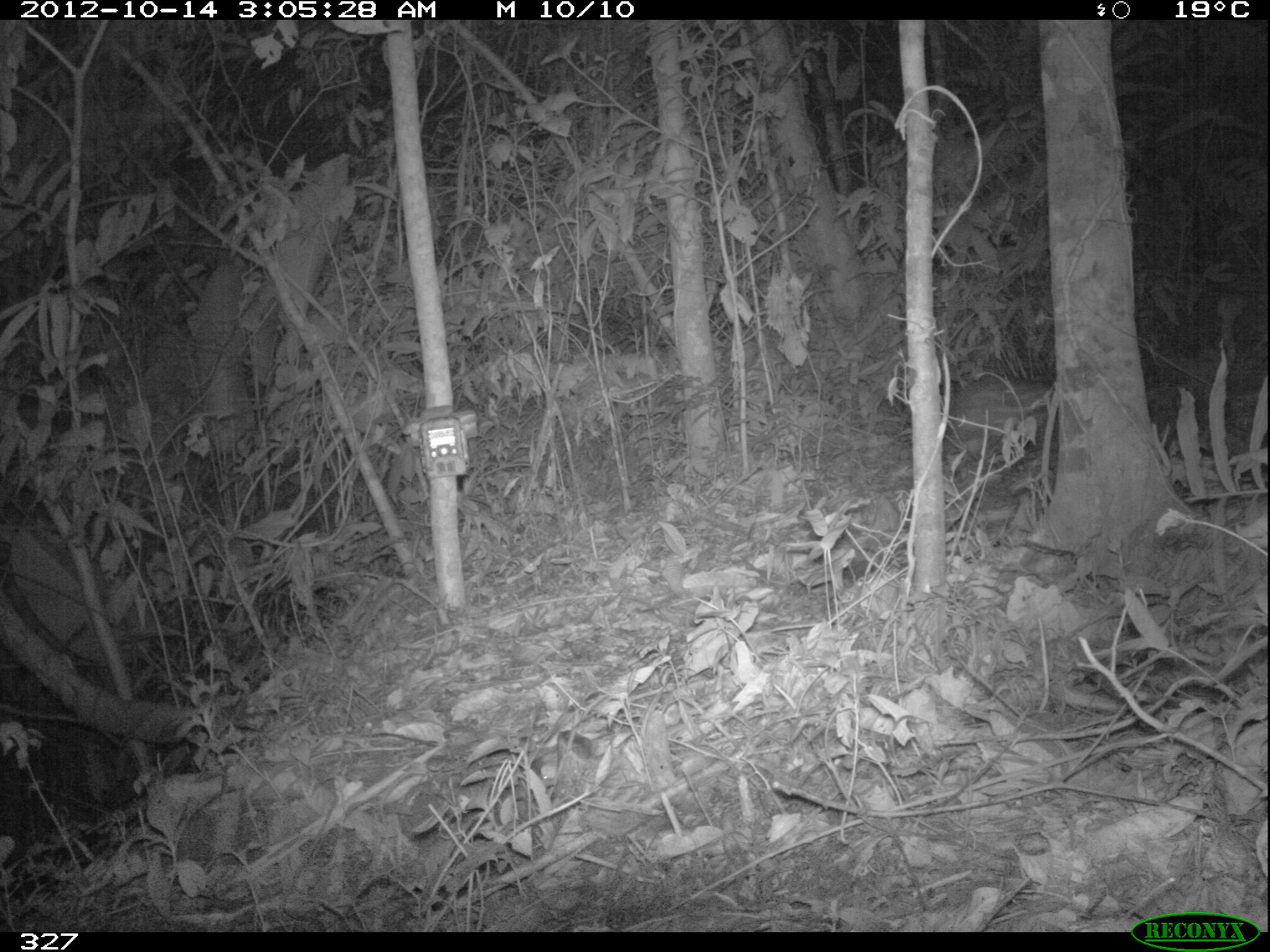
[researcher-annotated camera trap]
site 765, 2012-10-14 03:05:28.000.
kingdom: Animalia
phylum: Chordata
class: Mammalia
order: Rodentia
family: Cuniculidae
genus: Cuniculus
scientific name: Cuniculus paca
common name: spotted paca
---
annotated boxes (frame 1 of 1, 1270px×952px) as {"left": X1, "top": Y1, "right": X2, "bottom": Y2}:
cuniculus paca: {"left": 948, "top": 379, "right": 1050, "bottom": 461}